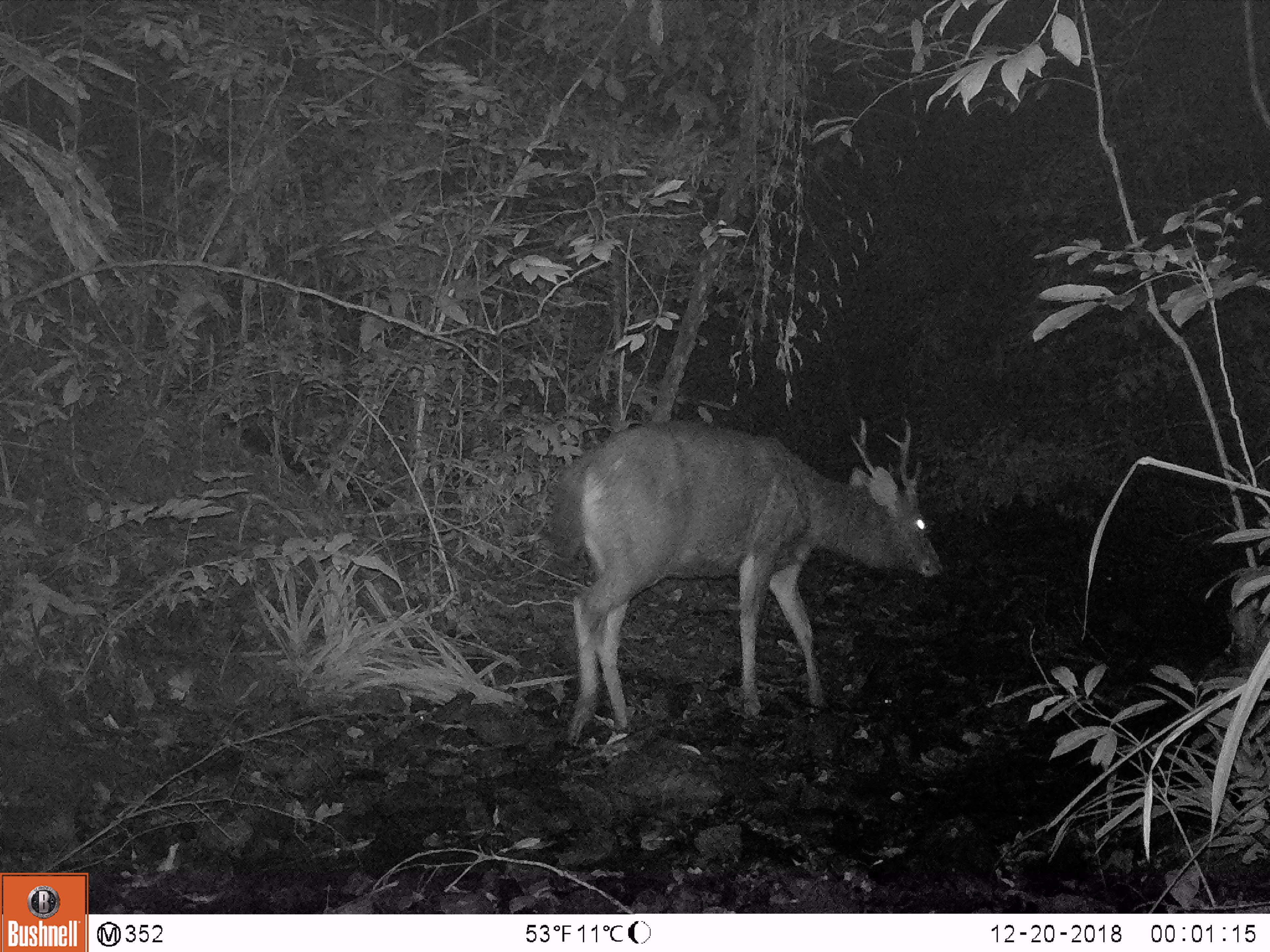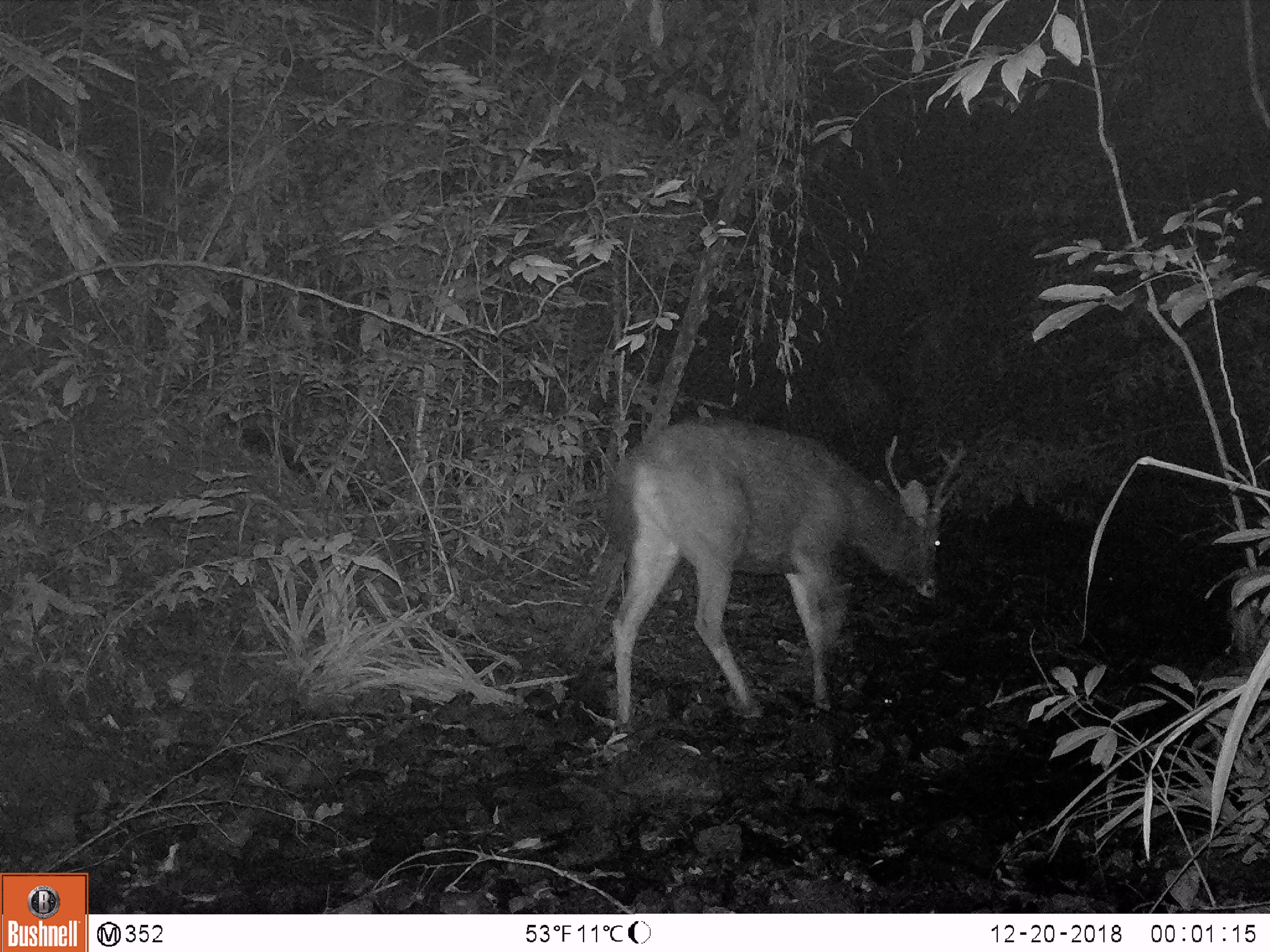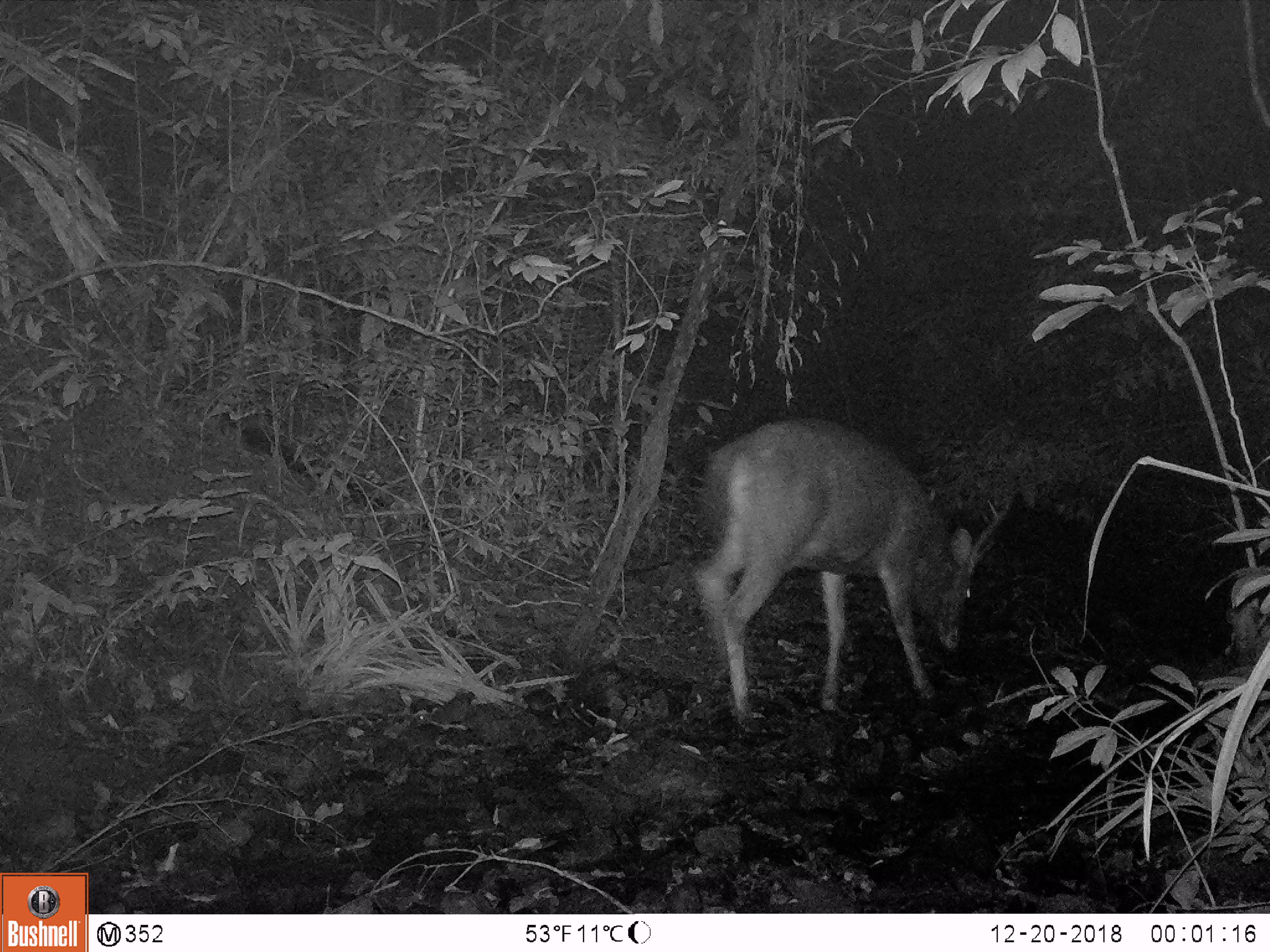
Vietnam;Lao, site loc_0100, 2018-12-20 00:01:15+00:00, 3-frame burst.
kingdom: Animalia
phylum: Chordata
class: Mammalia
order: Artiodactyla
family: Cervidae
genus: Rusa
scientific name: Rusa unicolor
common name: sambar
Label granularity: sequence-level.